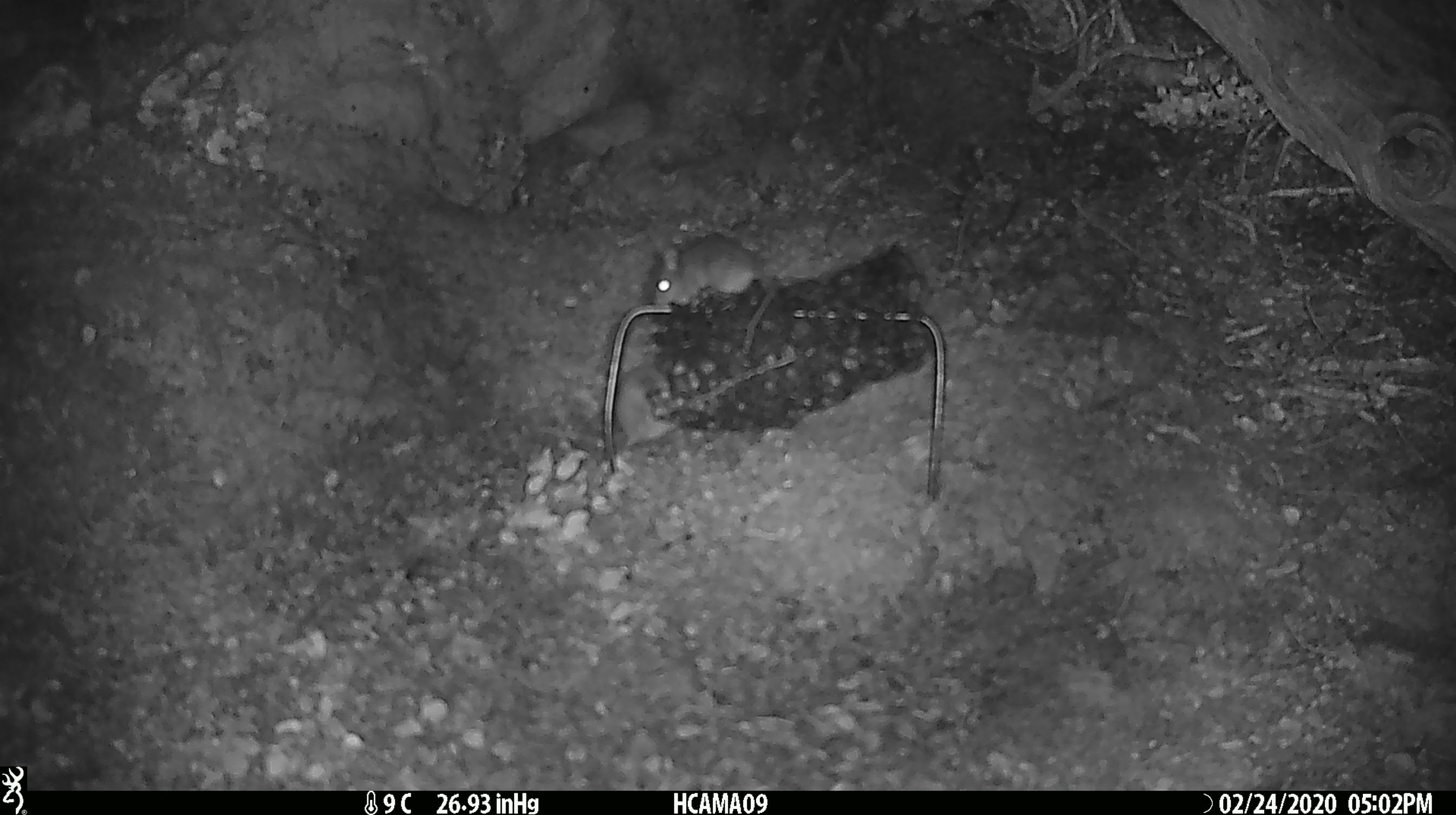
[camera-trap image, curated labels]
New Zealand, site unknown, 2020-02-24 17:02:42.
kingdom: Animalia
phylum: Chordata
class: Mammalia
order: Rodentia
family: Muridae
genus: Mus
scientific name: Mus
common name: mouse